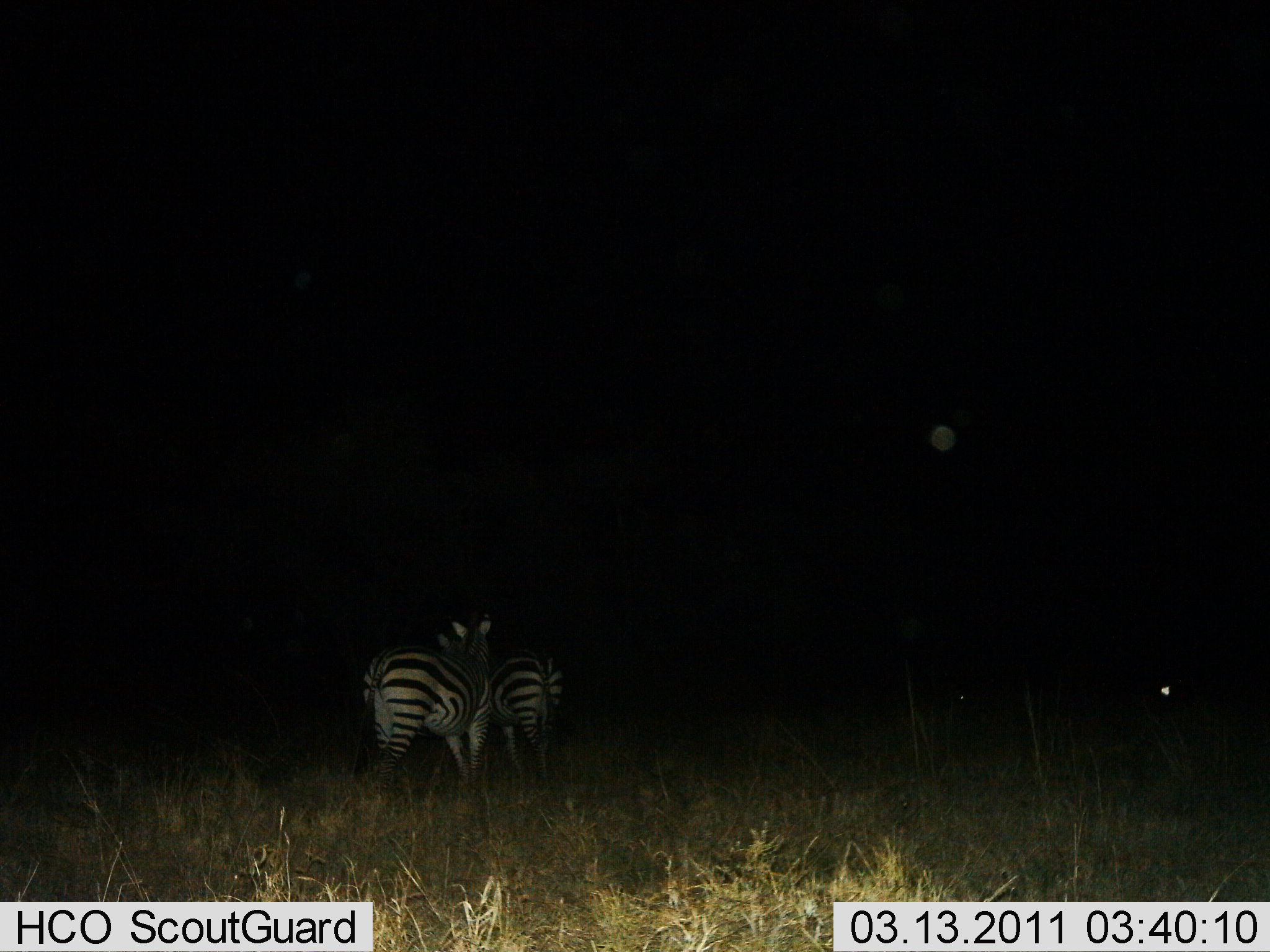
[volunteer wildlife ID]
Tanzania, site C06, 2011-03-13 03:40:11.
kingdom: Animalia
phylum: Chordata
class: Mammalia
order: Perissodactyla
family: Equidae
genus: Equus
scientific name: Equus quagga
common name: plains zebra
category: zebra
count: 2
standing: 67%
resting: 0%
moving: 11%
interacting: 22%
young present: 0%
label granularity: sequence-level